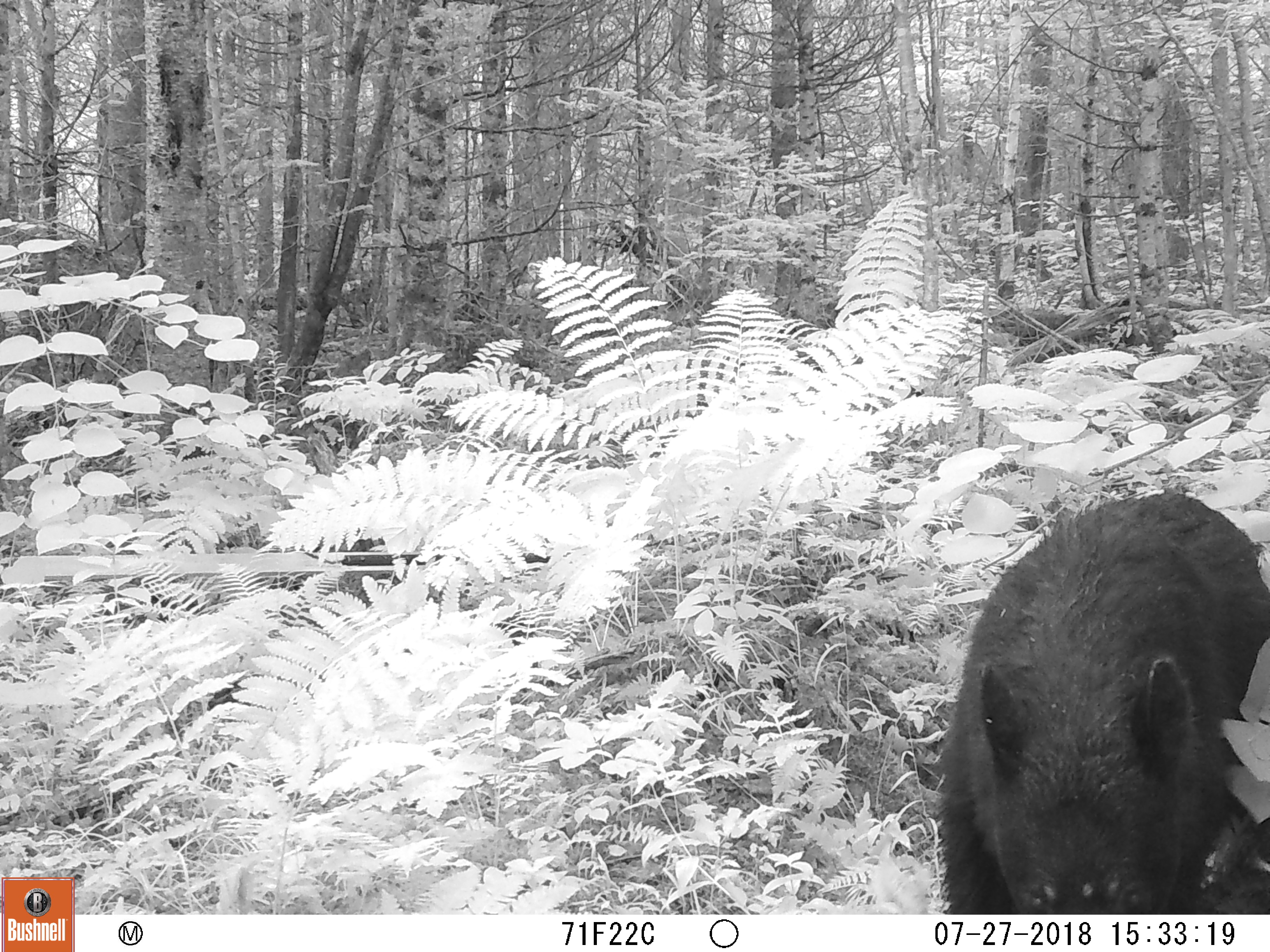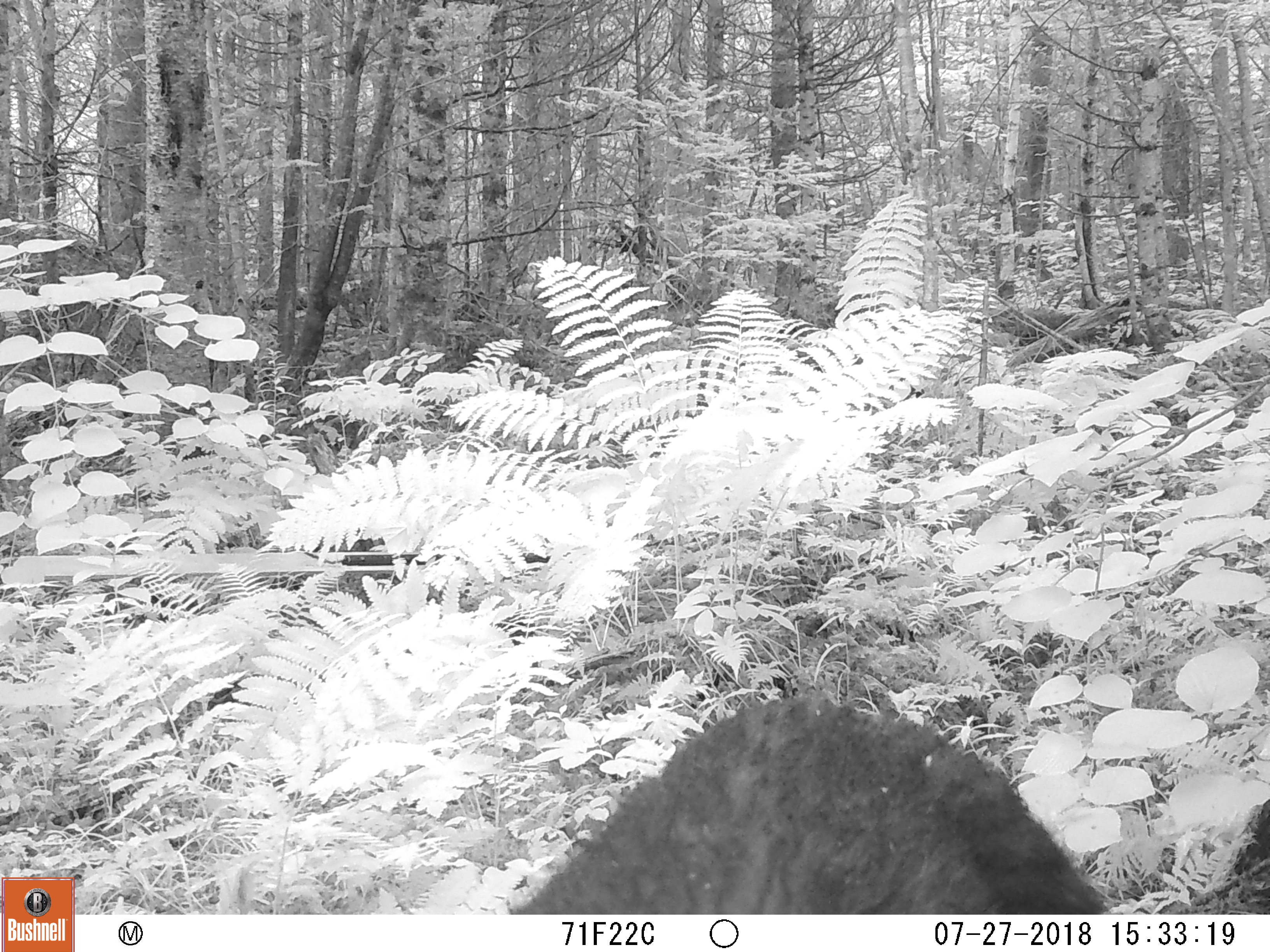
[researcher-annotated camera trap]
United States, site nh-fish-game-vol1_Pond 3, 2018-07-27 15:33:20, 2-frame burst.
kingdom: Animalia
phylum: Chordata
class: Mammalia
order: Carnivora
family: Ursidae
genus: Ursus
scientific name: Ursus americanus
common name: black bear